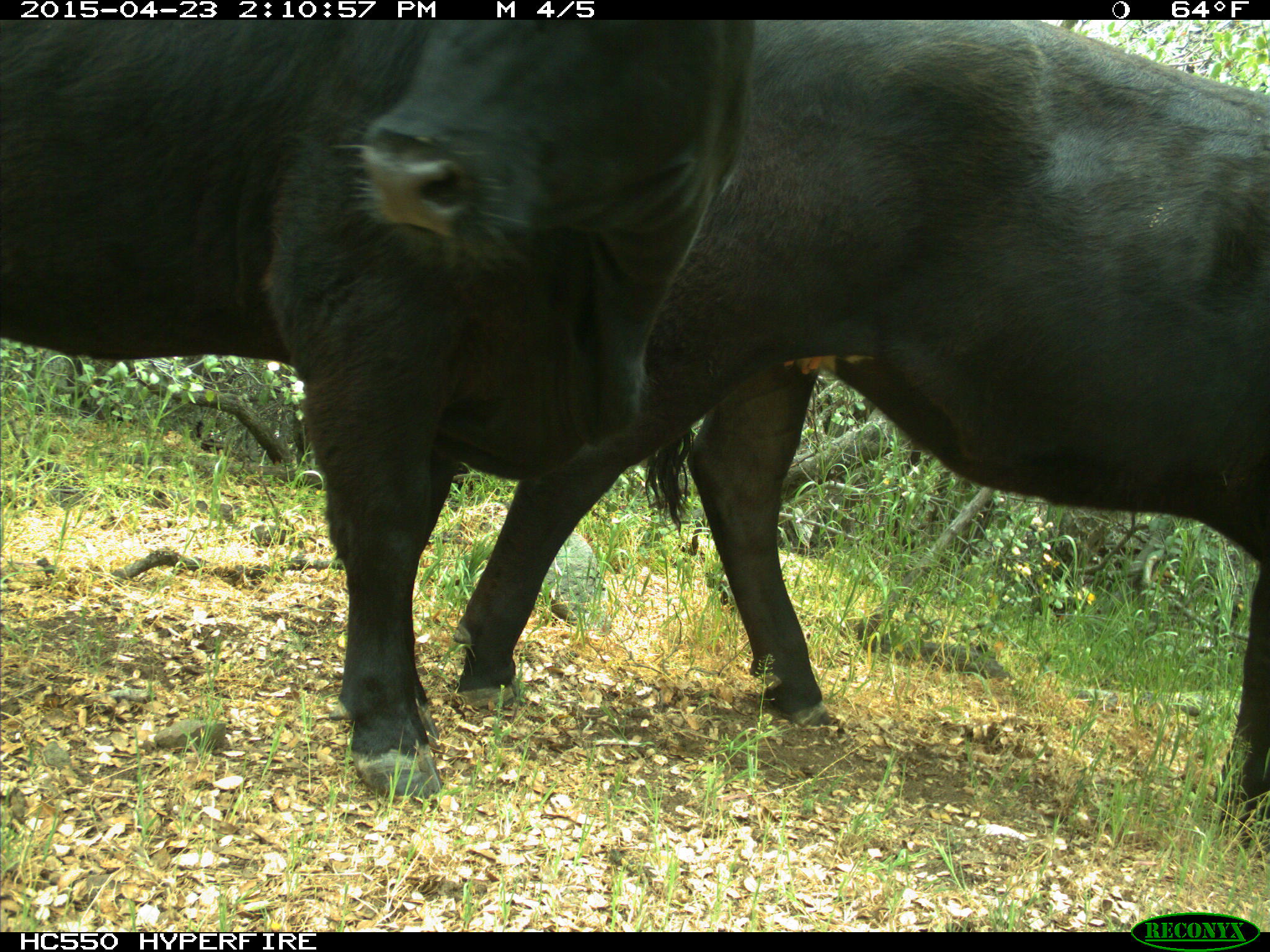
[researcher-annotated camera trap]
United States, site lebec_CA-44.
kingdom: Animalia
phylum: Chordata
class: Mammalia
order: Artiodactyla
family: Bovidae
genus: Bos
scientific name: Bos taurus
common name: domestic cow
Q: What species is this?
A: Bos taurus (domestic cow).